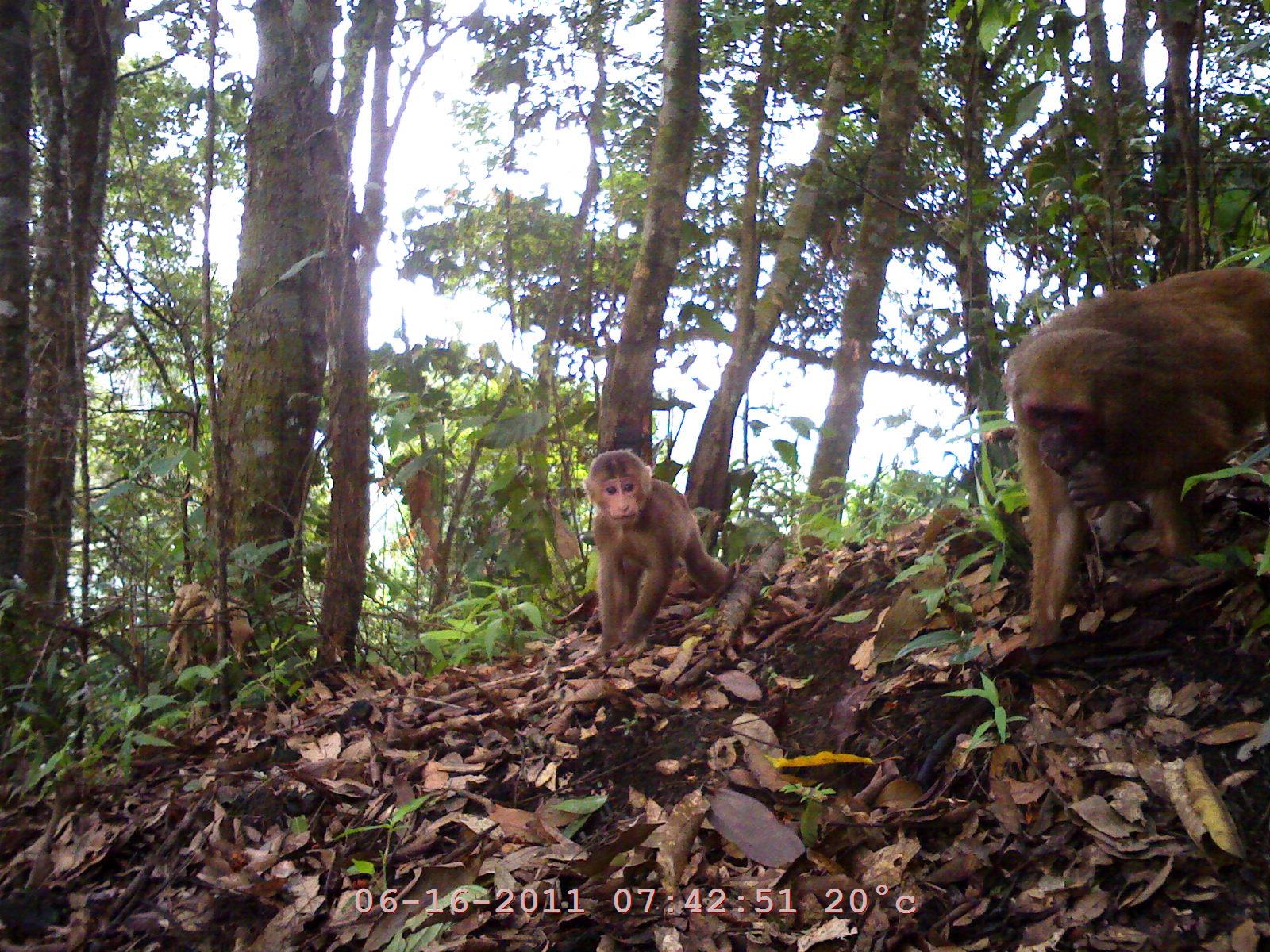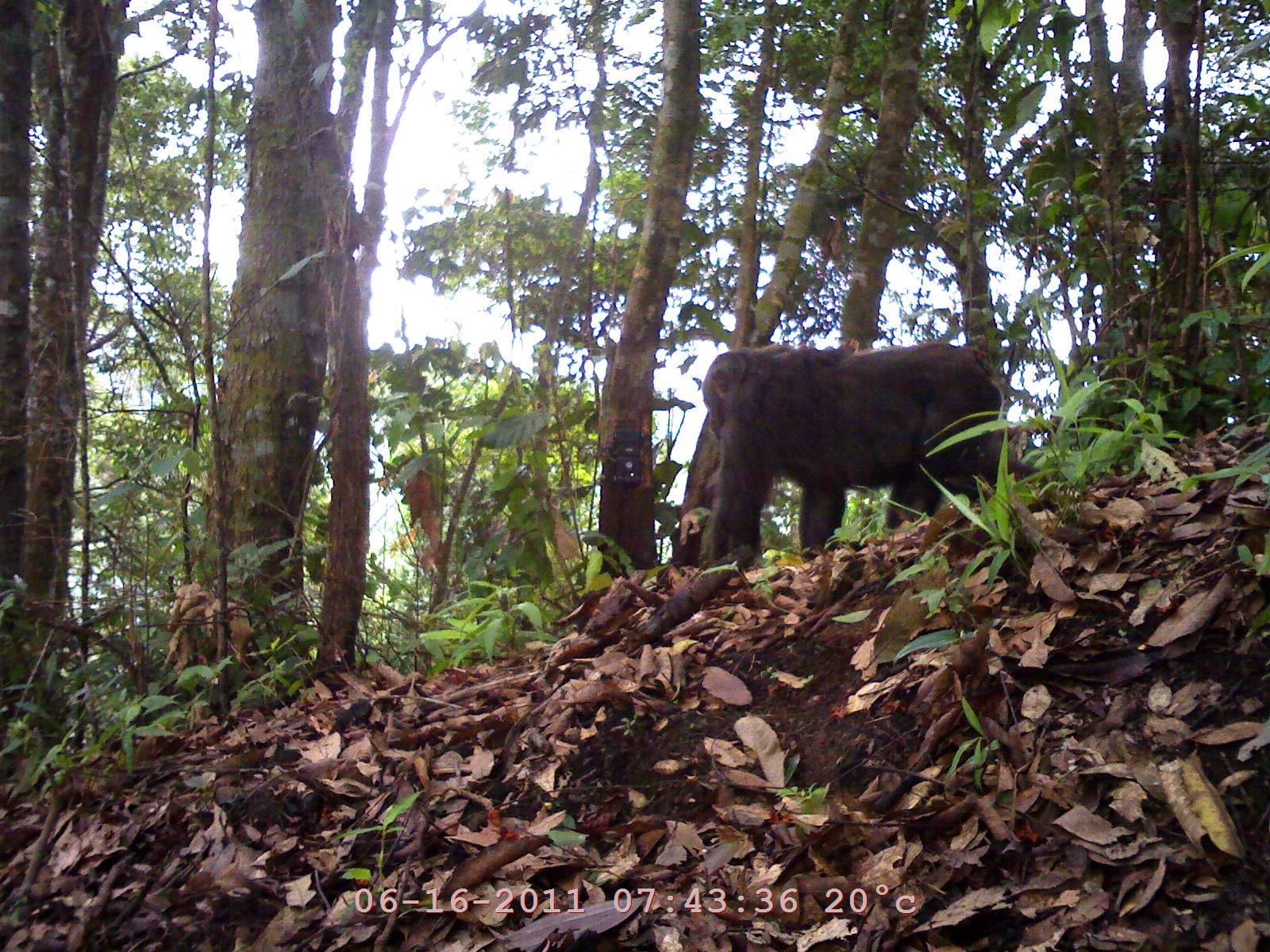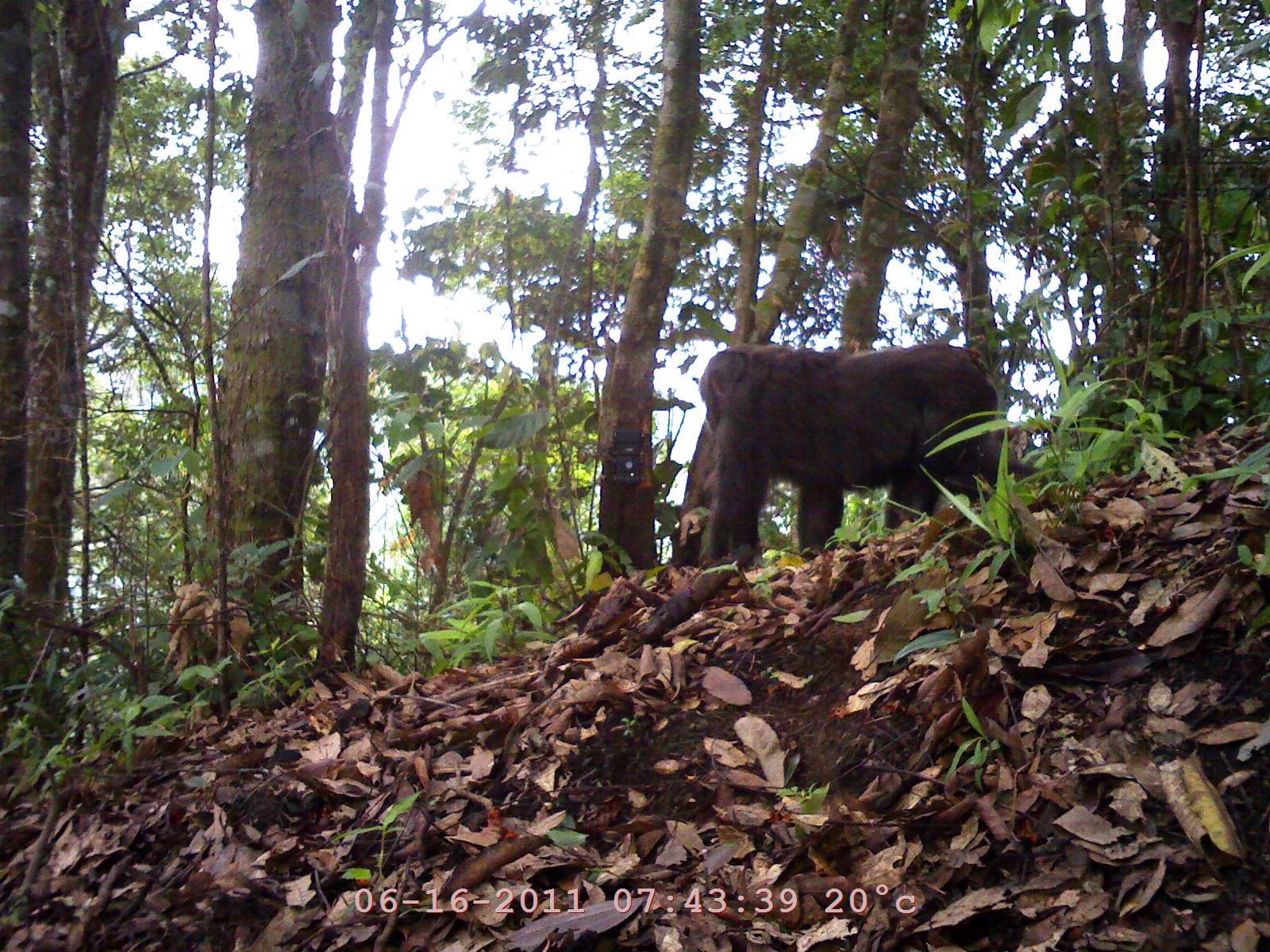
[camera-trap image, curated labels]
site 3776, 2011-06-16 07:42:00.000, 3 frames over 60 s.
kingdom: Animalia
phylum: Chordata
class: Mammalia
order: Primates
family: Cercopithecidae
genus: Macaca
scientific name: Macaca arctoides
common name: stump-tailed macaque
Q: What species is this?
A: Macaca arctoides (stump-tailed macaque).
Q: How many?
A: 2.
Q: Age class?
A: Adult.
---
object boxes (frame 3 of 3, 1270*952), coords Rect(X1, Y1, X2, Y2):
macaca arctoides: Rect(694, 338, 1048, 574)